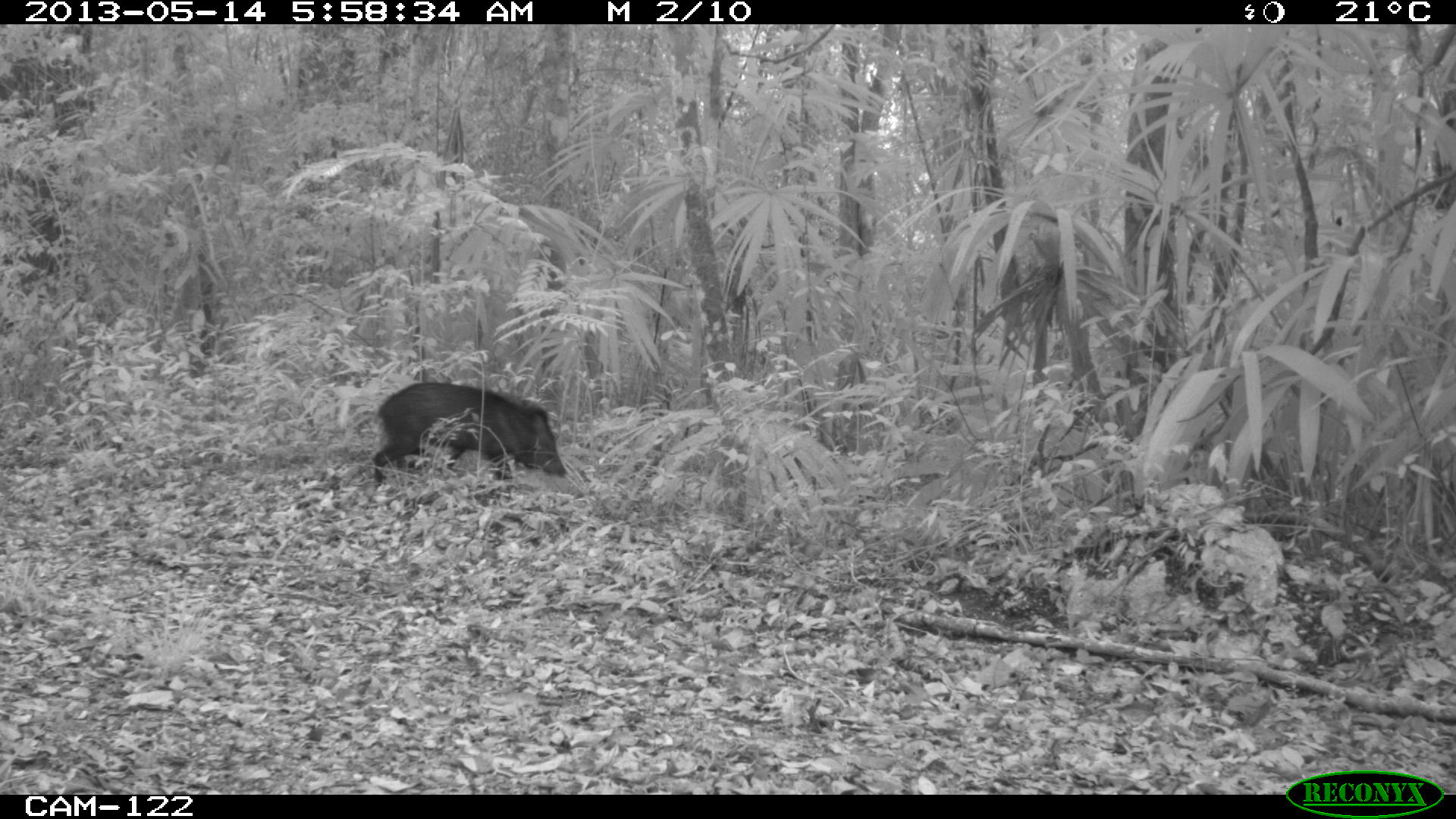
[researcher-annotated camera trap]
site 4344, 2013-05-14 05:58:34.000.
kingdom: Animalia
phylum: Chordata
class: Mammalia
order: Artiodactyla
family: Tayassuidae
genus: Pecari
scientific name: Pecari tajacu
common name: collared peccary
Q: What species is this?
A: Pecari tajacu (collared peccary).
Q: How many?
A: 1.